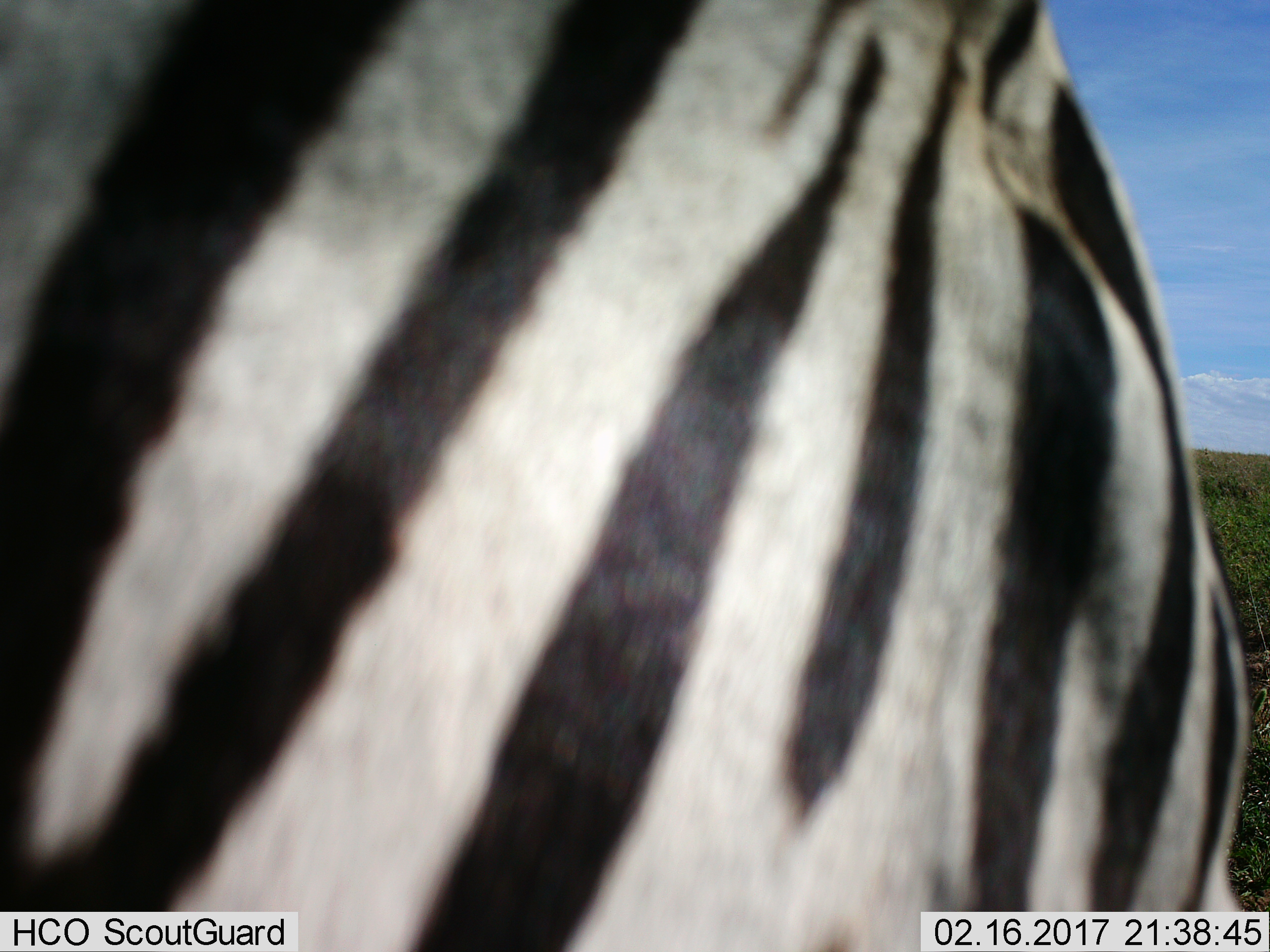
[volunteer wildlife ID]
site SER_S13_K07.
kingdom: Animalia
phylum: Chordata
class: Mammalia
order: Perissodactyla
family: Equidae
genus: Equus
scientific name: Equus quagga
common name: plains zebra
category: zebraplains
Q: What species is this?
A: Zebraplains (plains zebra) (Equus quagga).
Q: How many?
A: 1.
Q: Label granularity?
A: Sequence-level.